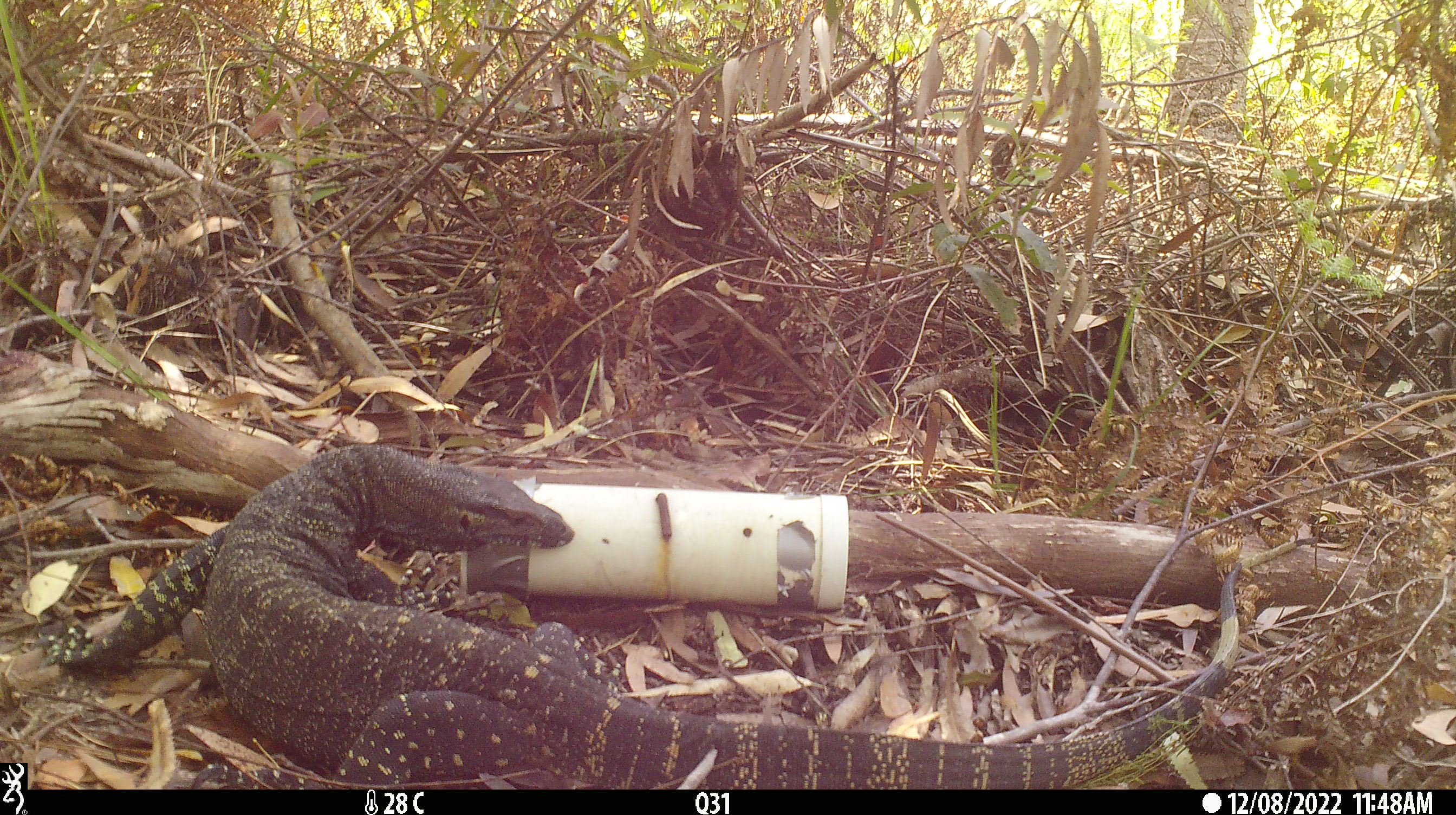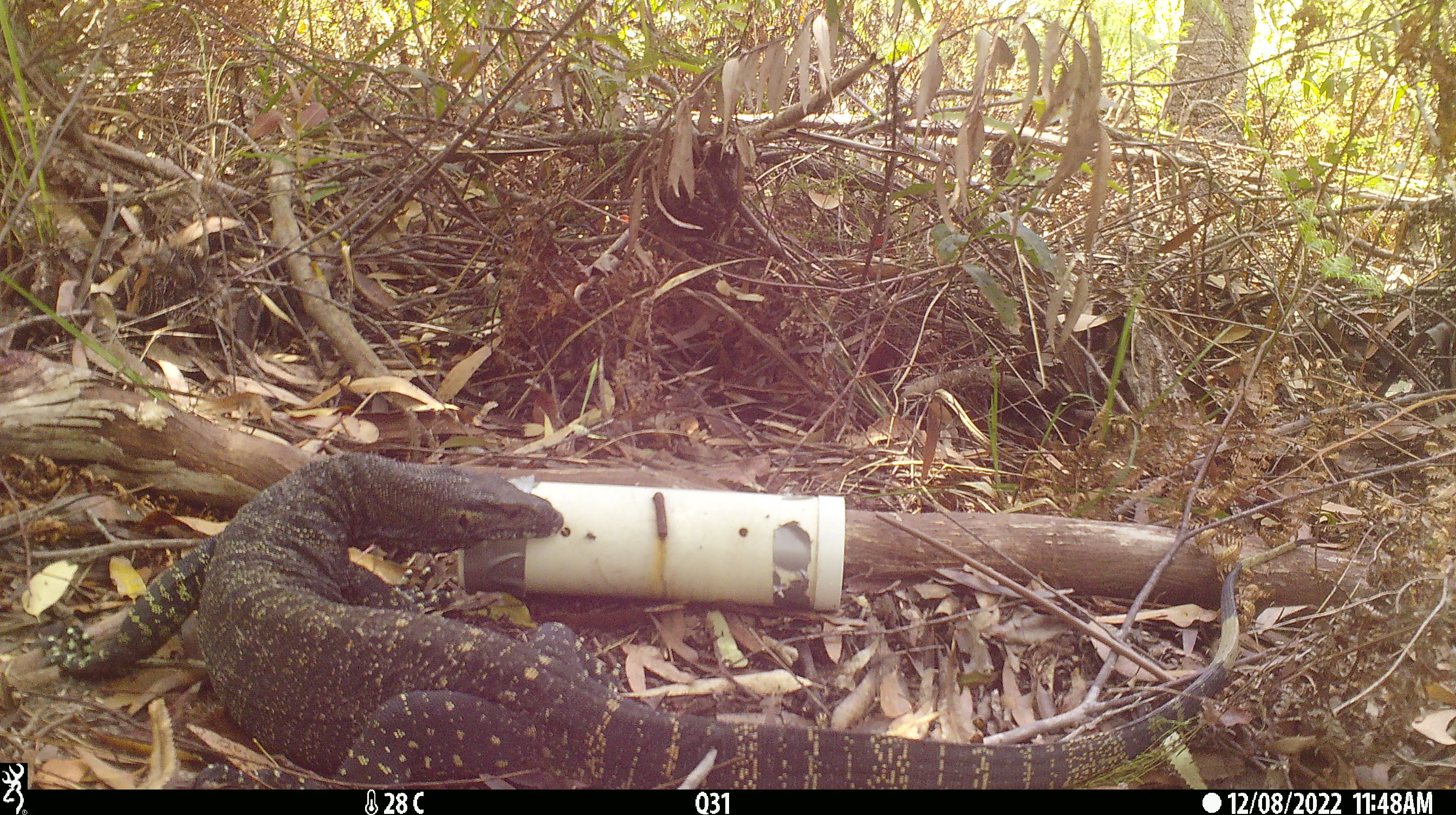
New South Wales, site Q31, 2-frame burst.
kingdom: Animalia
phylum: Chordata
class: Reptilia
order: Squamata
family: Varanidae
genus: Varanus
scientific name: Varanus varius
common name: lace monitor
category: goanna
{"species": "goanna (lace monitor) (Varanus varius)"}